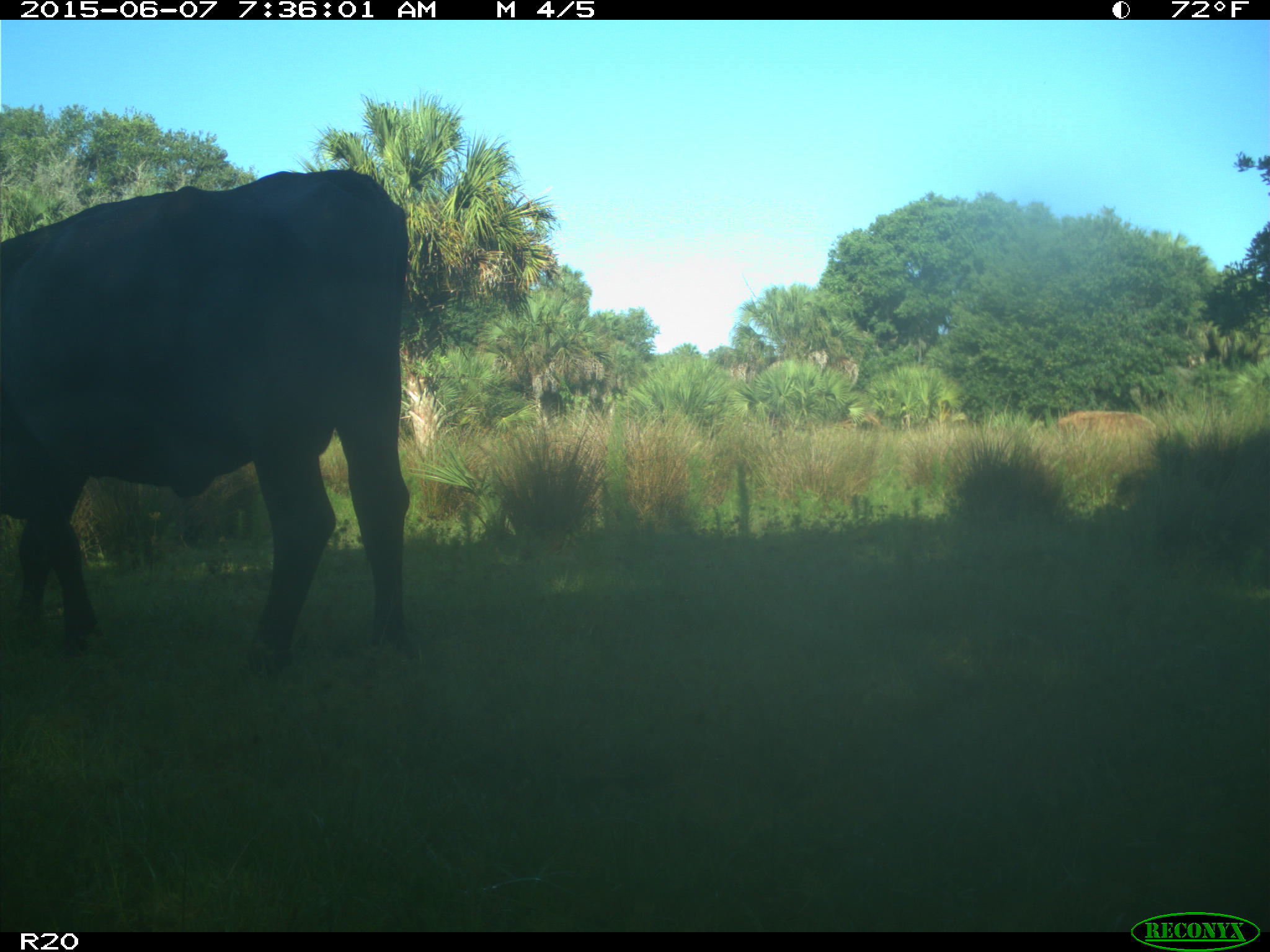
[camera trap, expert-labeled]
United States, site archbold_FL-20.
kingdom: Animalia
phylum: Chordata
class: Mammalia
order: Artiodactyla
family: Bovidae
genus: Bos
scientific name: Bos taurus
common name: domestic cow